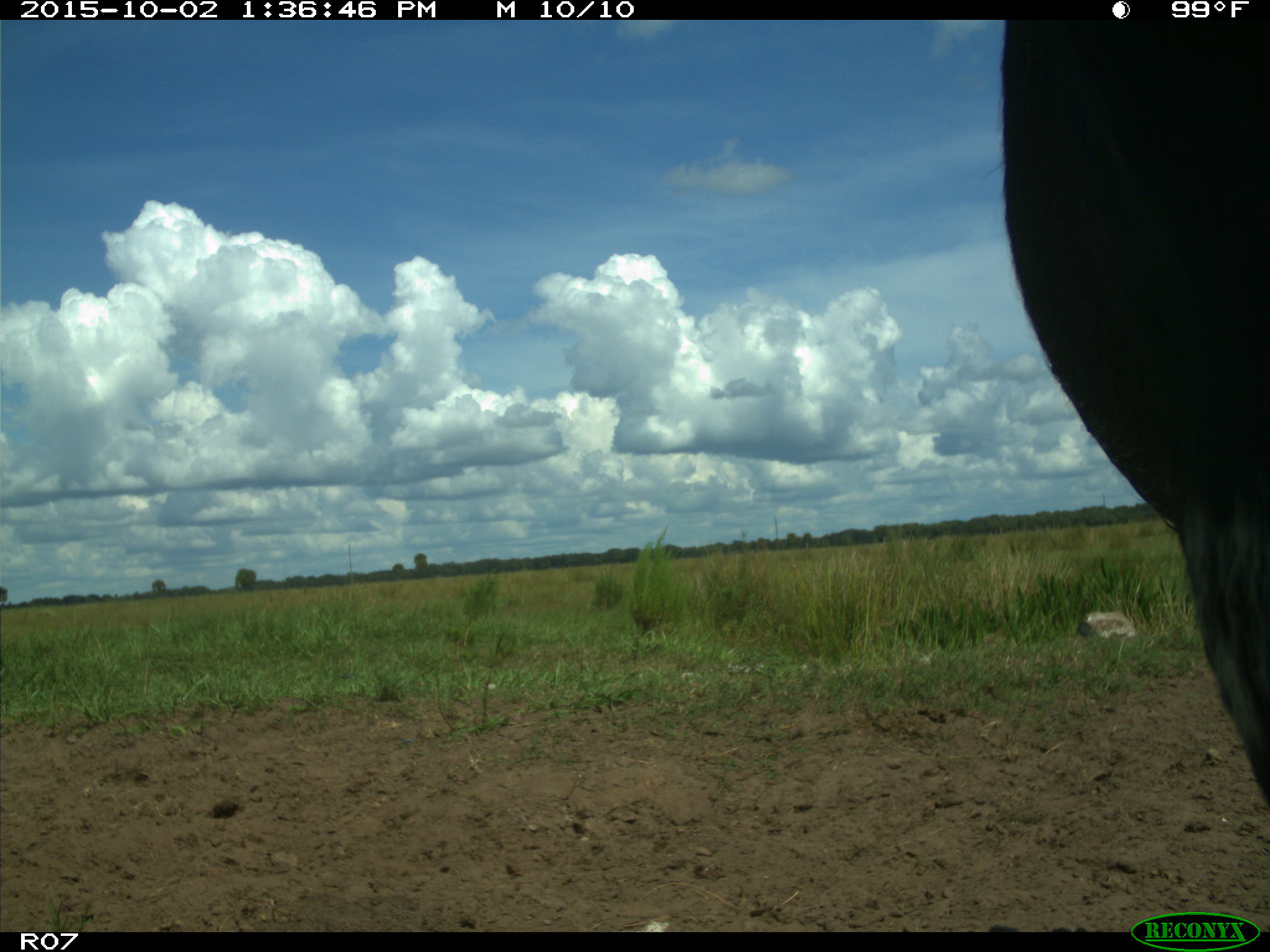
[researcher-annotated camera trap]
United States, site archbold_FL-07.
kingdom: Animalia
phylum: Chordata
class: Mammalia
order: Artiodactyla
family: Bovidae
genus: Bos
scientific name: Bos taurus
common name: domestic cow